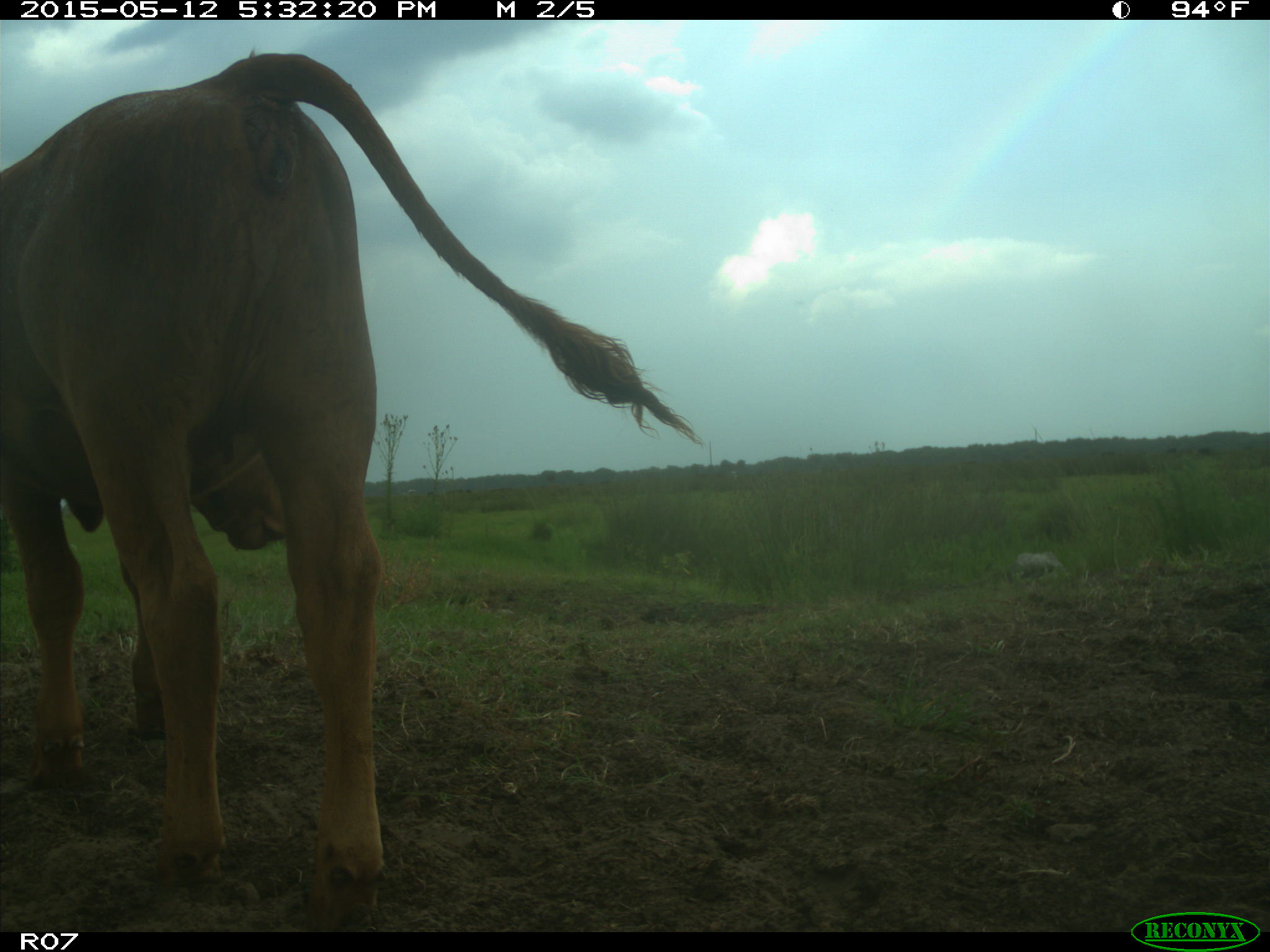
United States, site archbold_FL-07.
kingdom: Animalia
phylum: Chordata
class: Mammalia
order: Artiodactyla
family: Bovidae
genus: Bos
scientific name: Bos taurus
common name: domestic cow